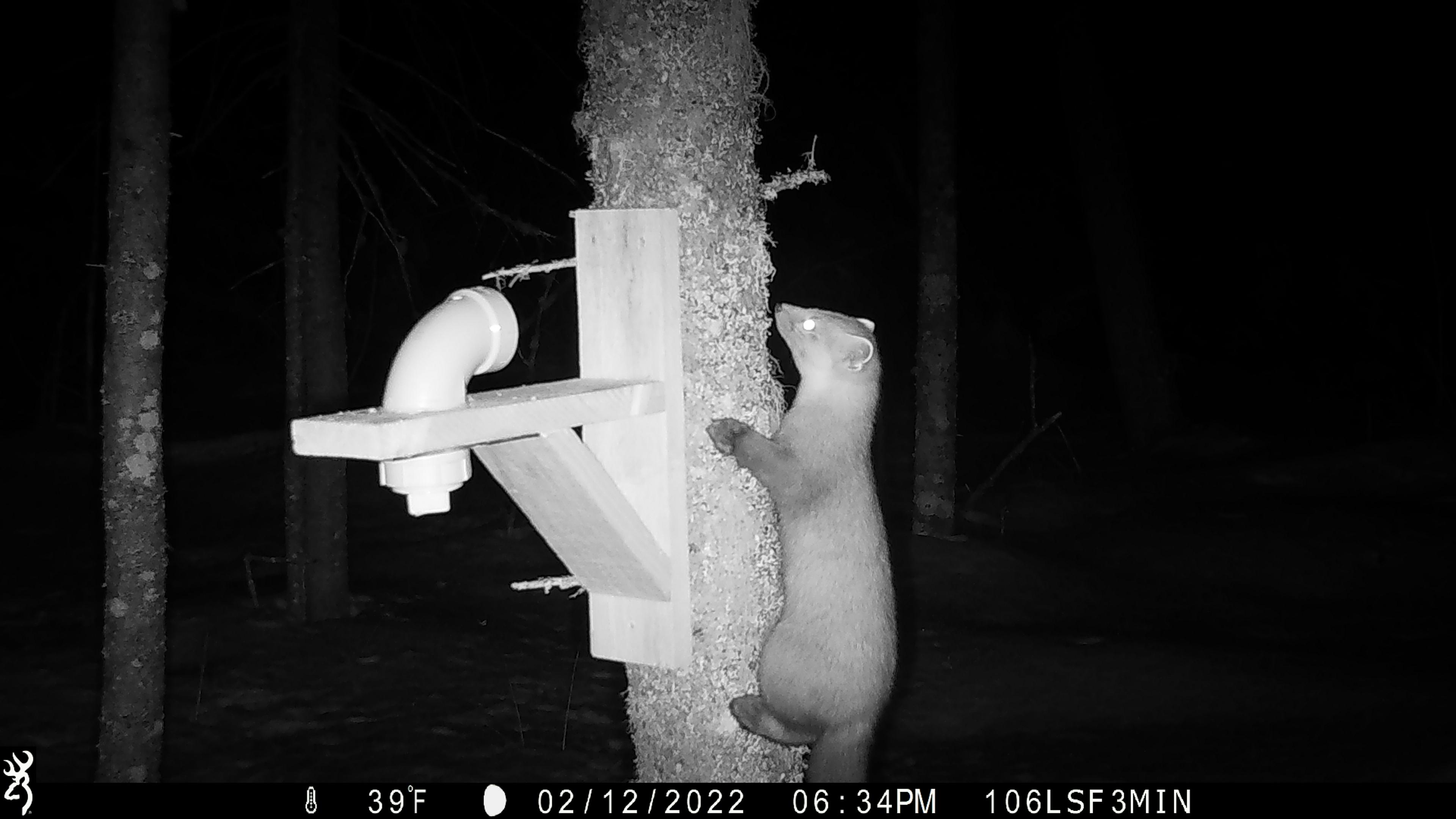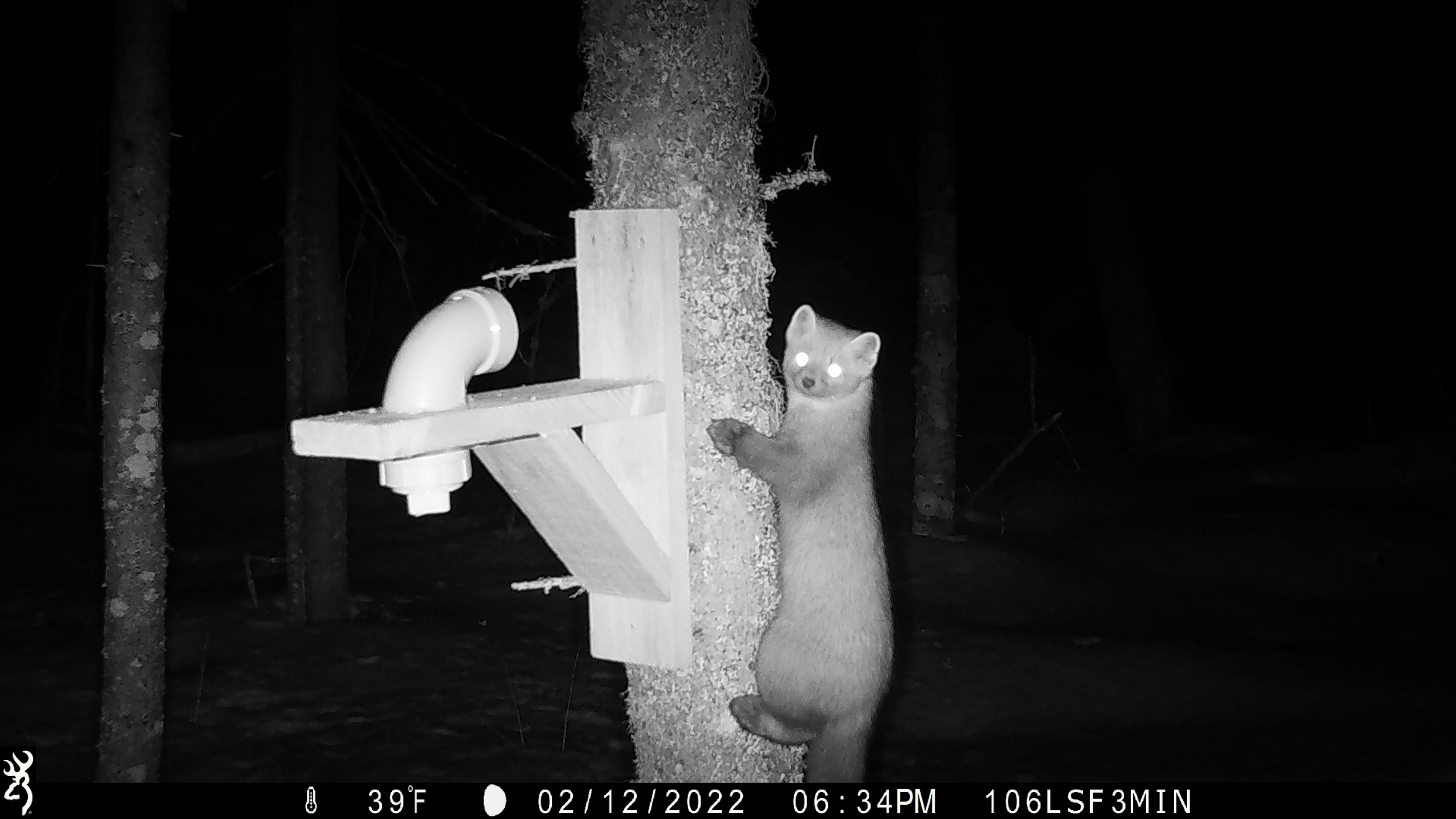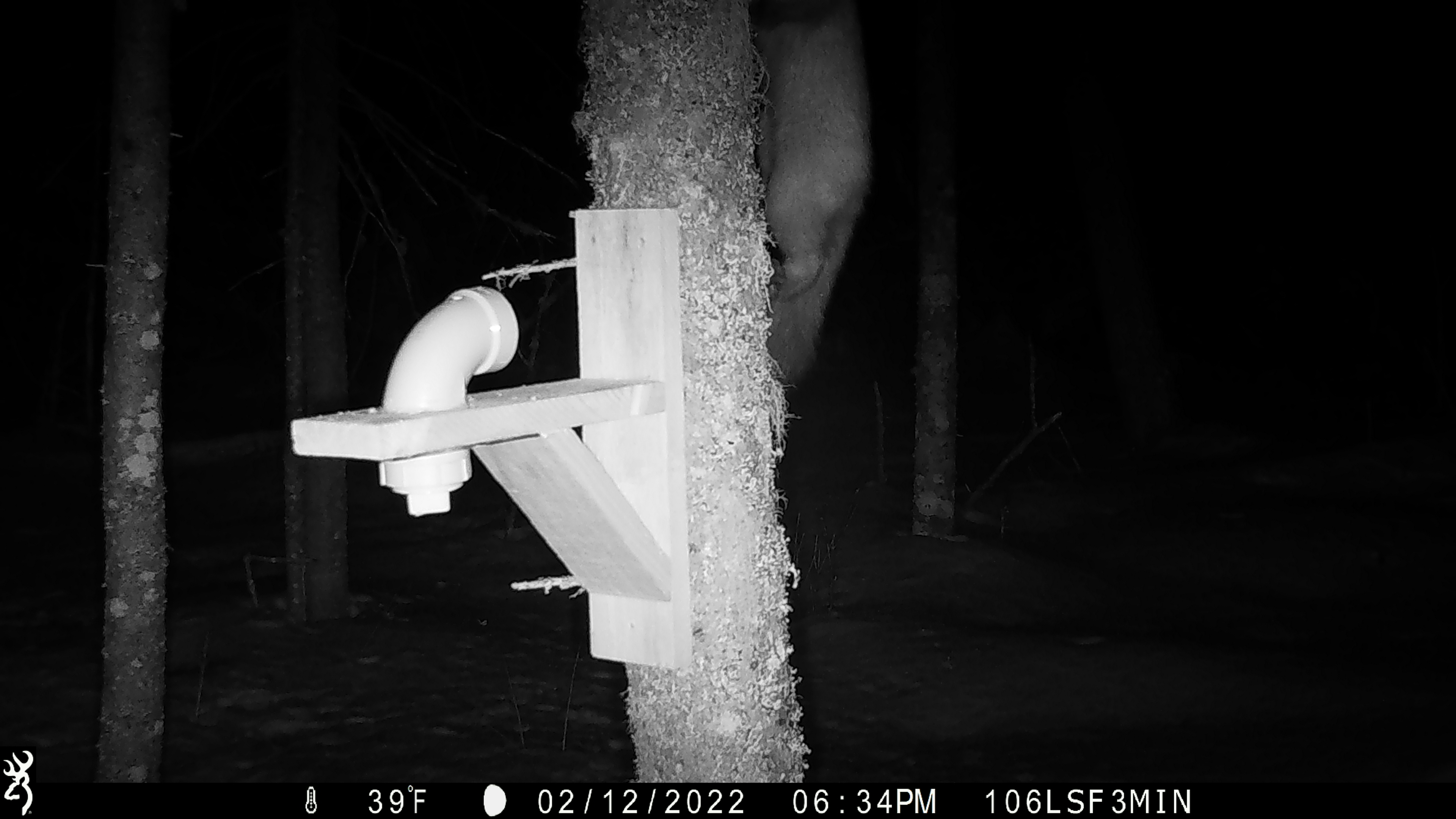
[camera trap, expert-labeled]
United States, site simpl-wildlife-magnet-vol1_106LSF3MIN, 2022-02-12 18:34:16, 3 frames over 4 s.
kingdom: Animalia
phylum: Chordata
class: Mammalia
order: Carnivora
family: Mustelidae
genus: Martes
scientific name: Martes americana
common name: american marten